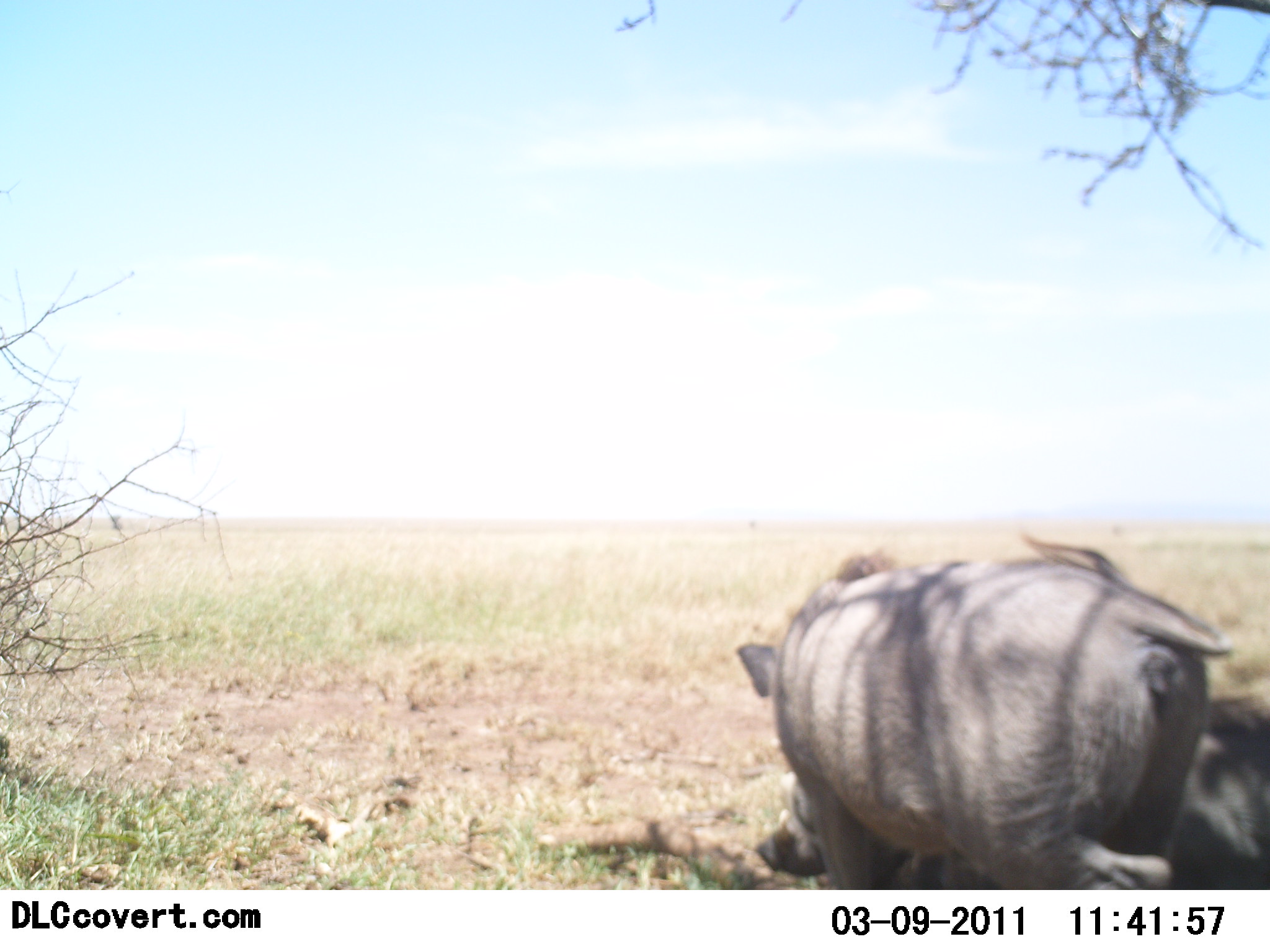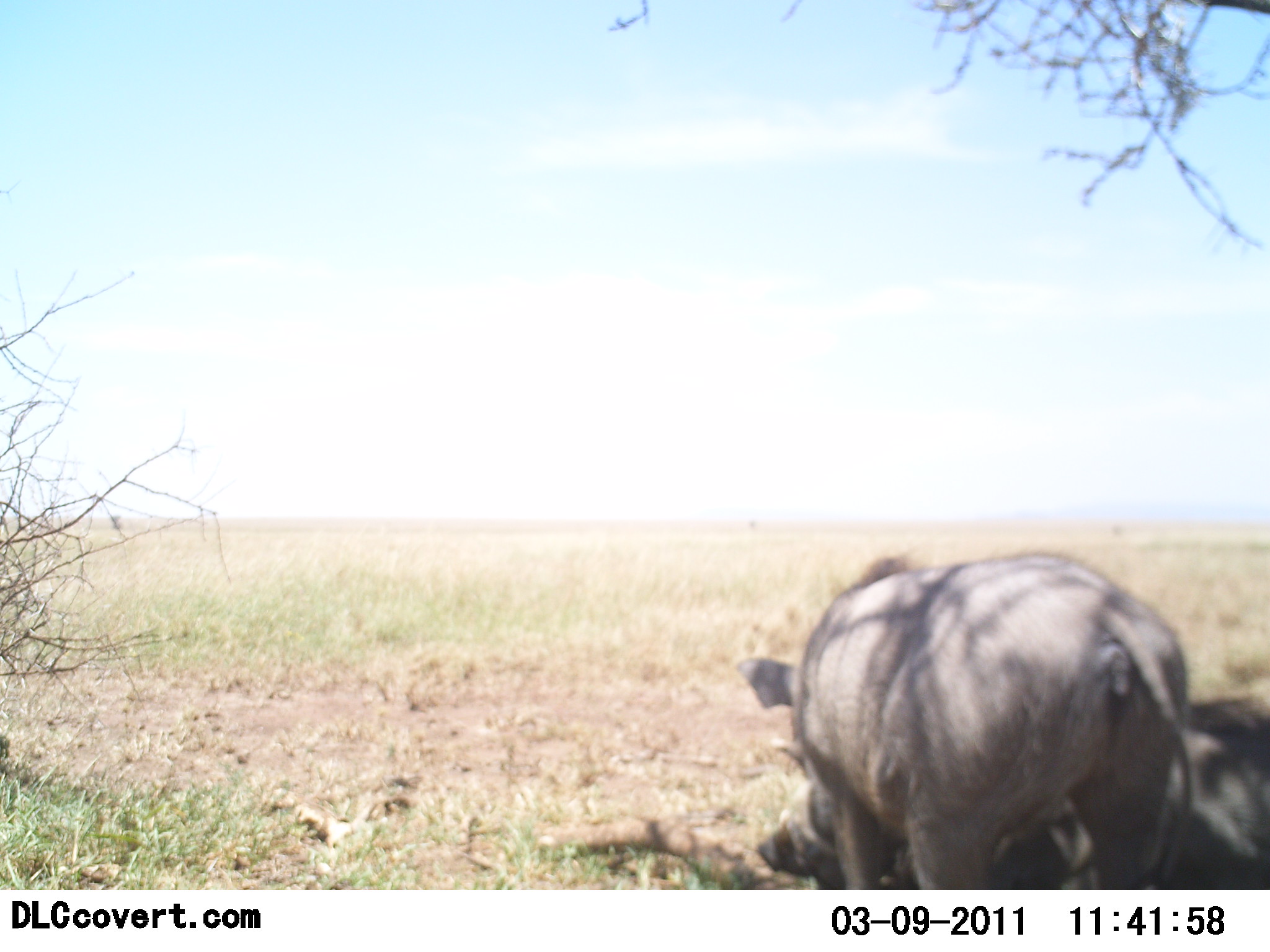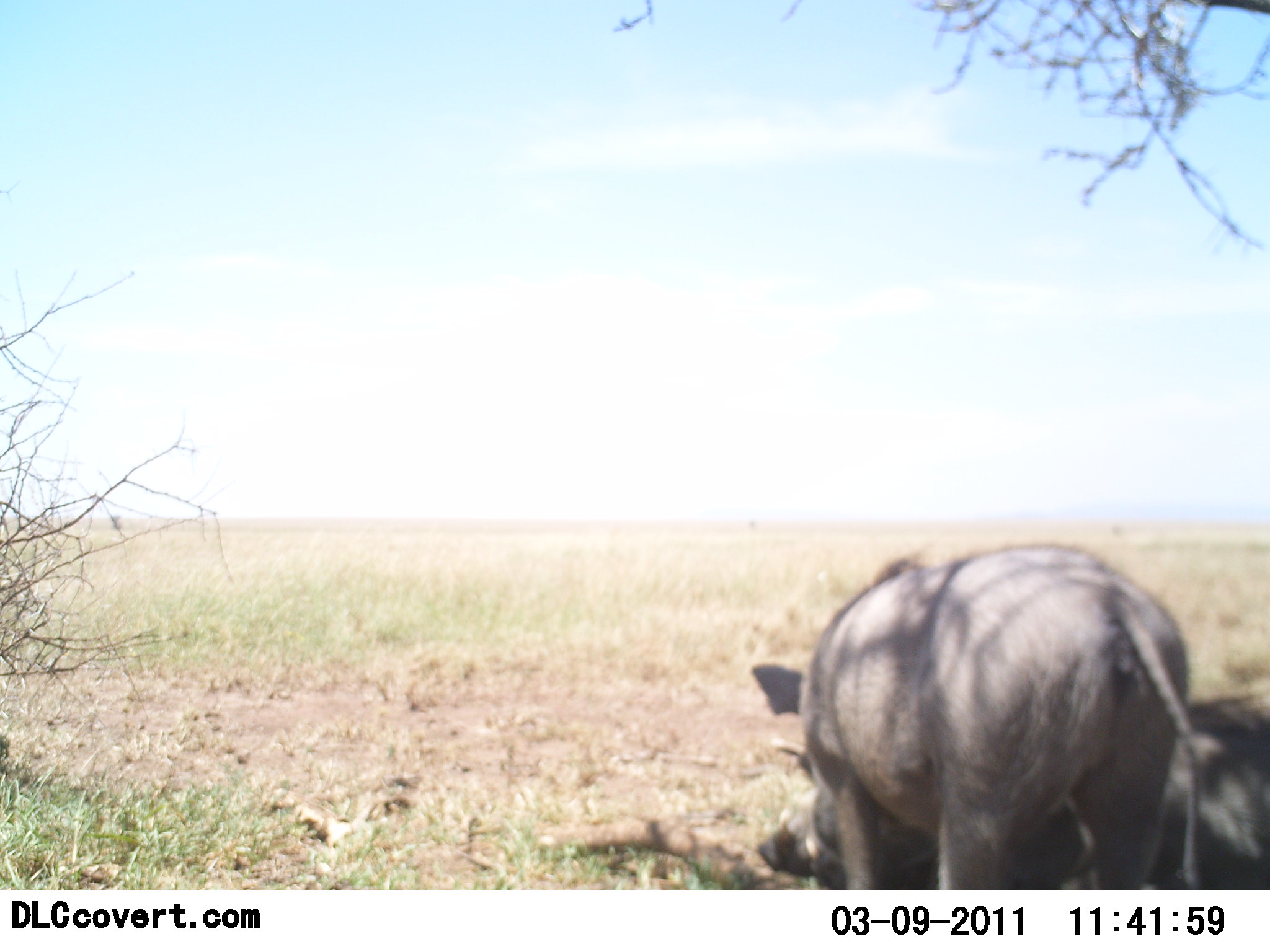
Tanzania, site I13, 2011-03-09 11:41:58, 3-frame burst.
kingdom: Animalia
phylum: Chordata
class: Mammalia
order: Artiodactyla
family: Suidae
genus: Phacochoerus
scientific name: Phacochoerus africanus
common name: warthog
Warthog (Phacochoerus africanus), count 2. Behavior (volunteer vote fractions): standing 57%, resting 71%, moving 7%, interacting 21%. Young present (vote fraction): 0%. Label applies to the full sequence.